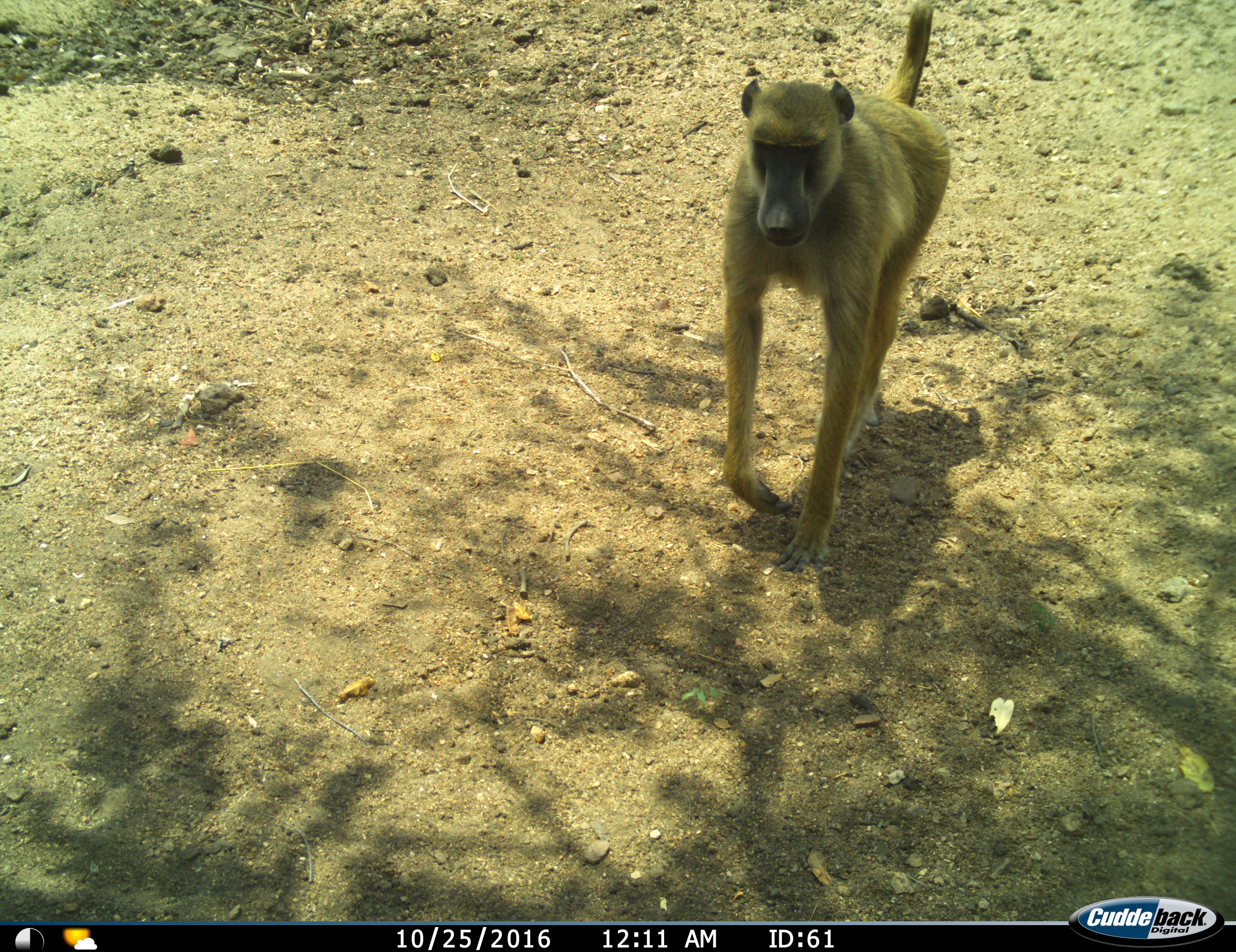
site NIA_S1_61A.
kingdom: Animalia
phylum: Chordata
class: Mammalia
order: Primates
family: Cercopithecidae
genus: Papio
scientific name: Papio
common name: baboon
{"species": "baboon (Papio)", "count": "1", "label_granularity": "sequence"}